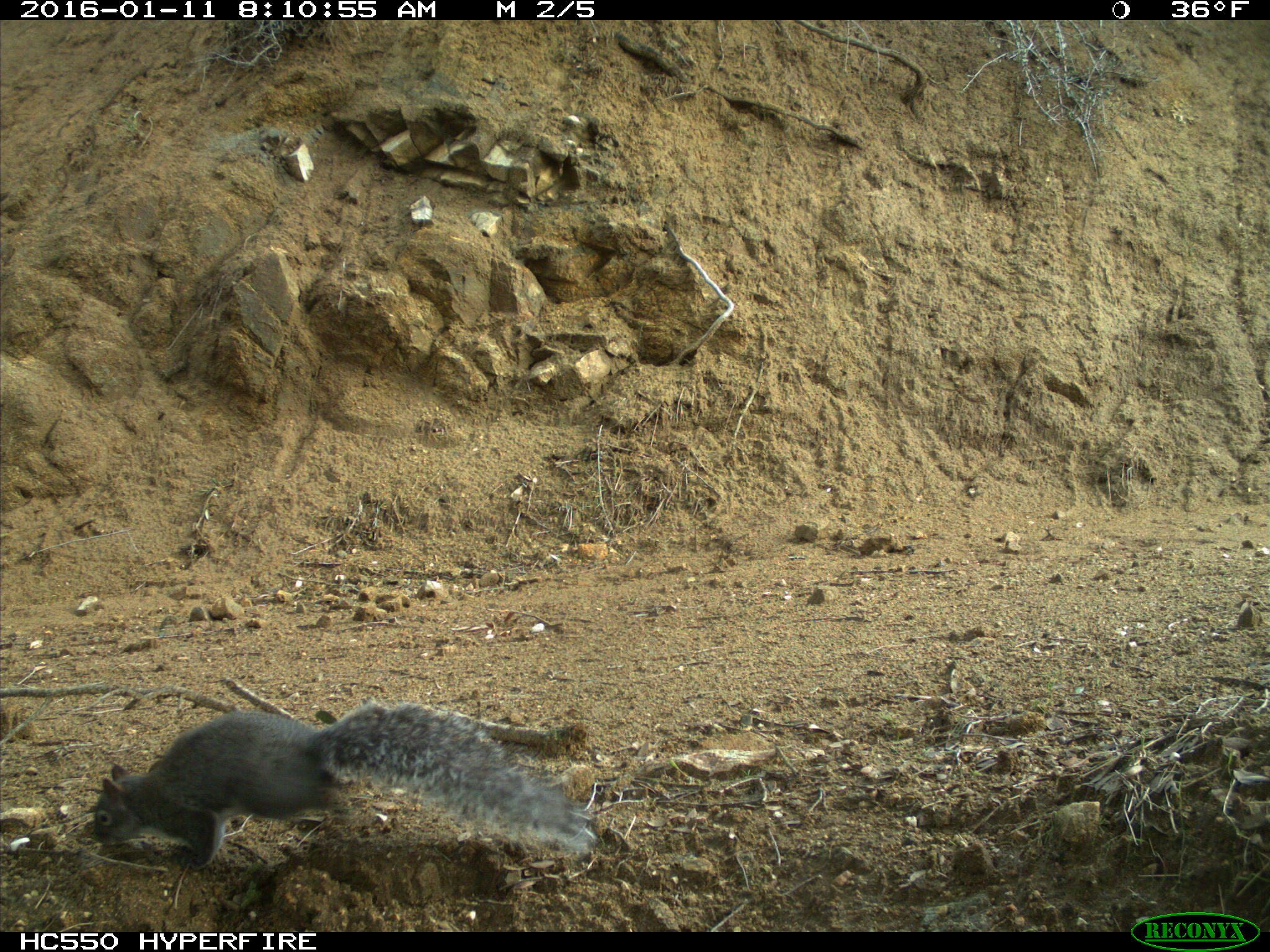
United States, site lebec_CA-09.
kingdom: Animalia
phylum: Chordata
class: Mammalia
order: Rodentia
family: Sciuridae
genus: Sciurus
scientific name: Sciurus carolinensis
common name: eastern gray squirrel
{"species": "Sciurus carolinensis (eastern gray squirrel)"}